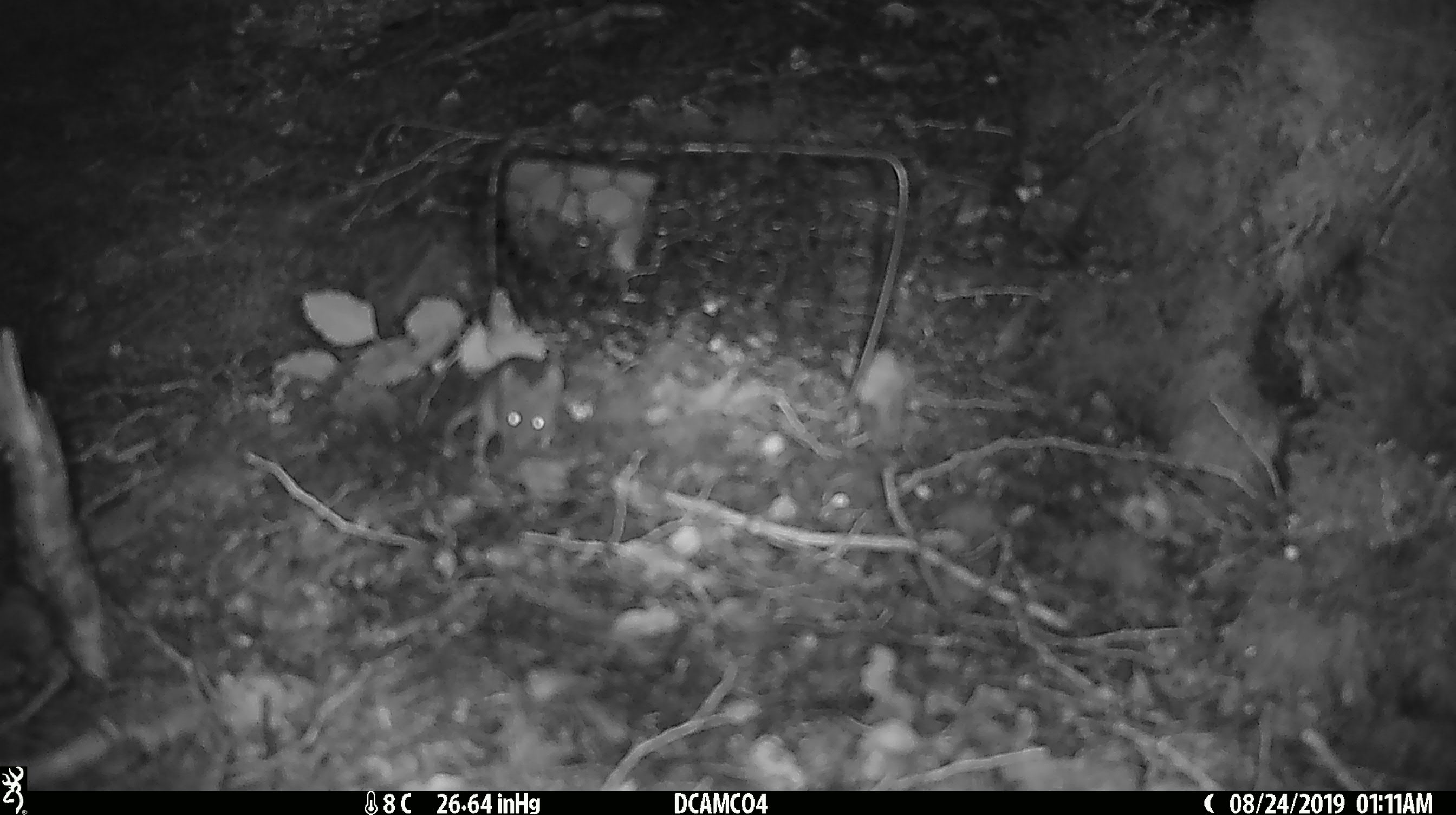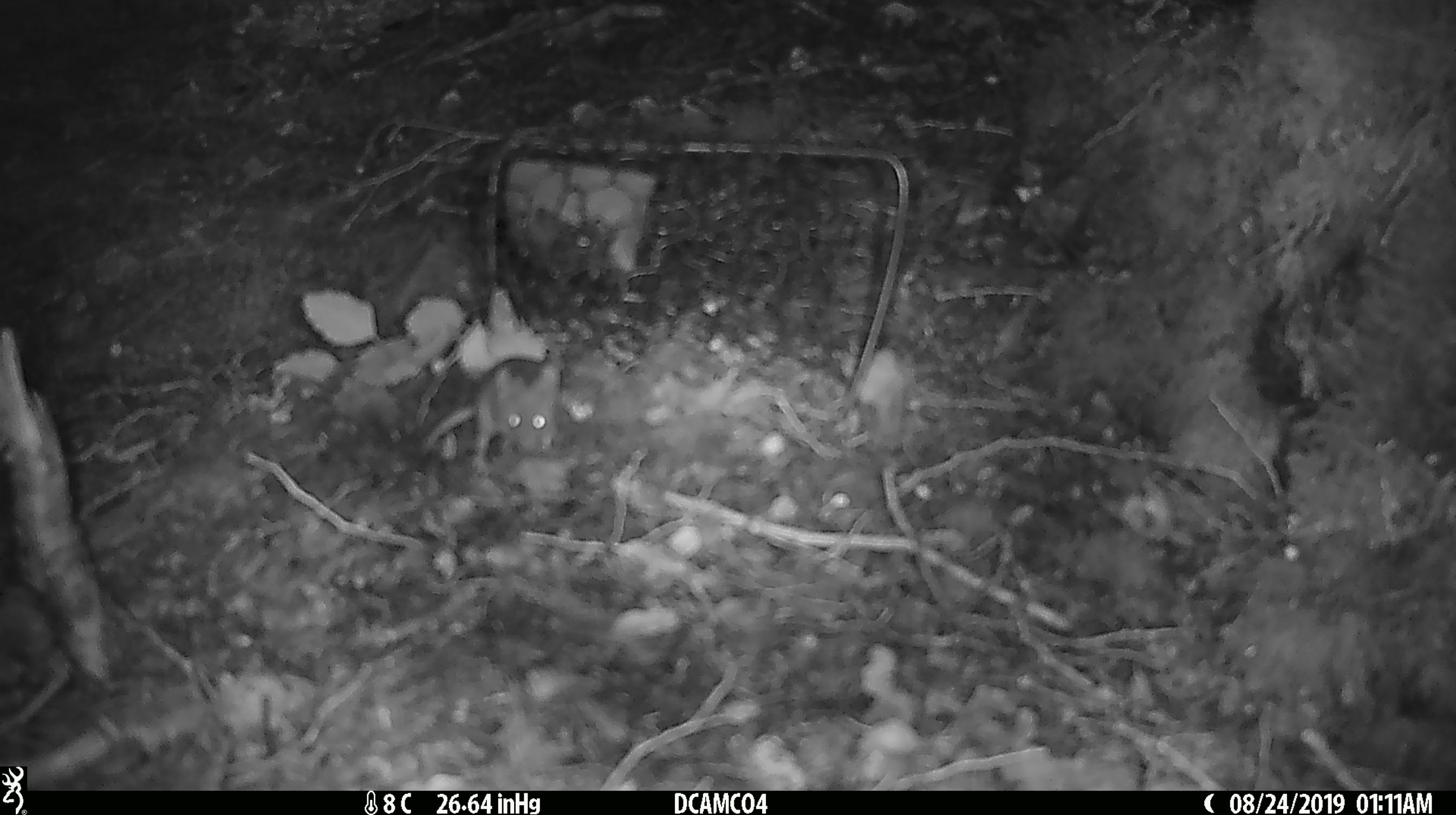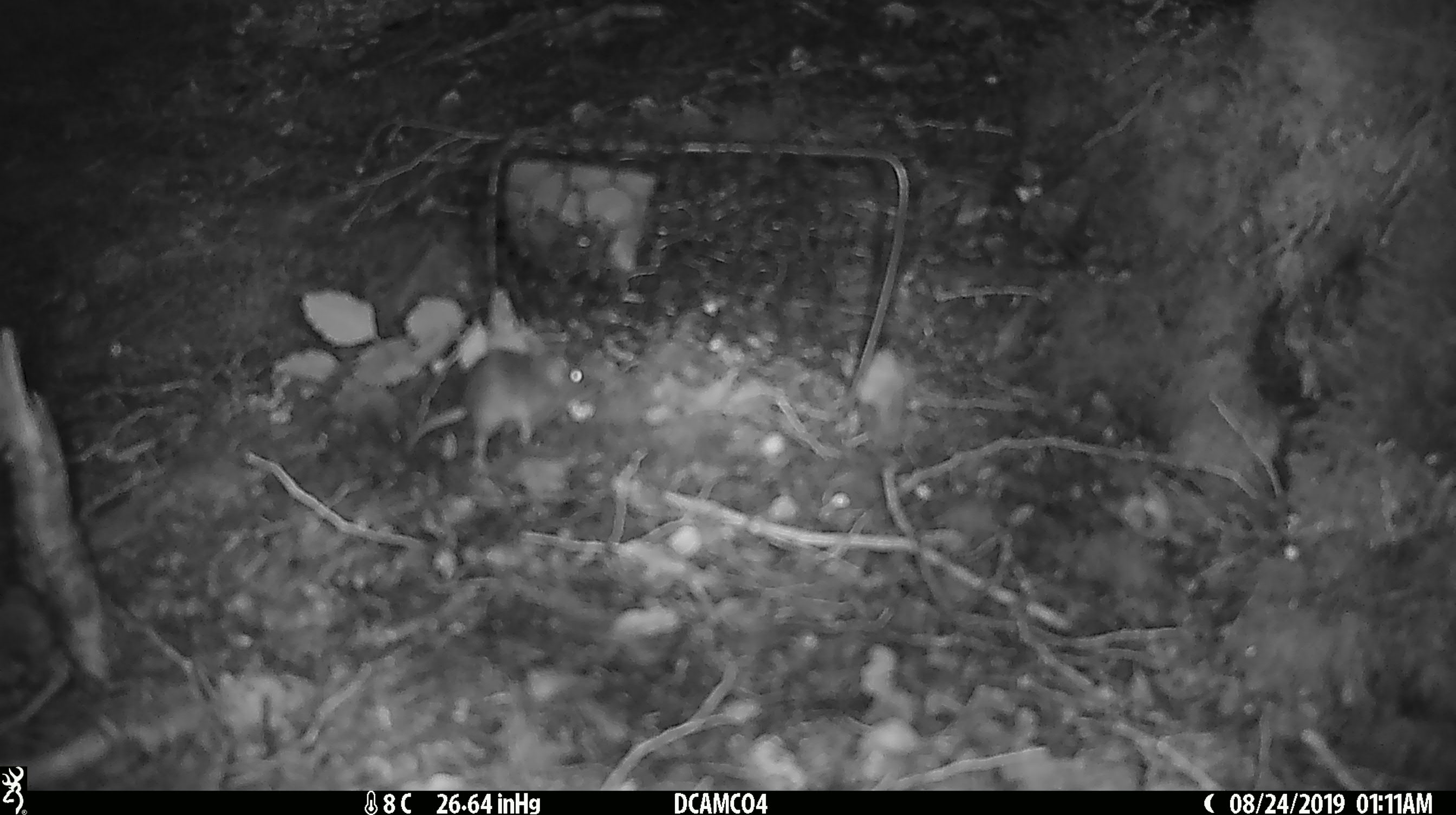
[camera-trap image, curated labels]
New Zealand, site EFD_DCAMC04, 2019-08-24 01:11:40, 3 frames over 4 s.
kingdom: Animalia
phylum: Chordata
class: Mammalia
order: Rodentia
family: Muridae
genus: Mus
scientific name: Mus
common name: mouse